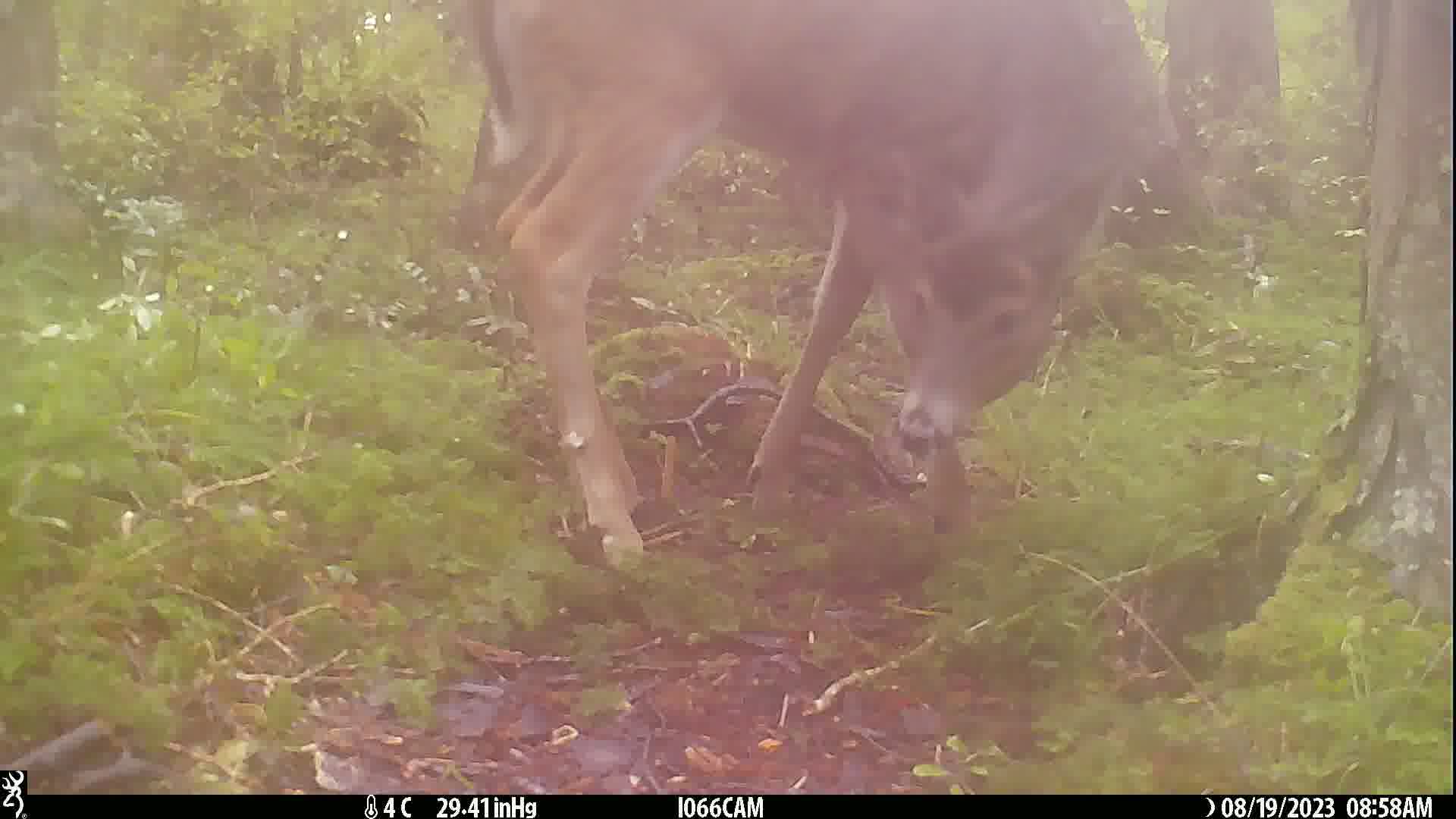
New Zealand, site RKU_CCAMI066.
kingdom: Animalia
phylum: Chordata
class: Mammalia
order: Artiodactyla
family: Cervidae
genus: Odocoileus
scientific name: Odocoileus virginianus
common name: white-tailed deer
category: white tailed deer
White tailed deer (white-tailed deer) (Odocoileus virginianus).